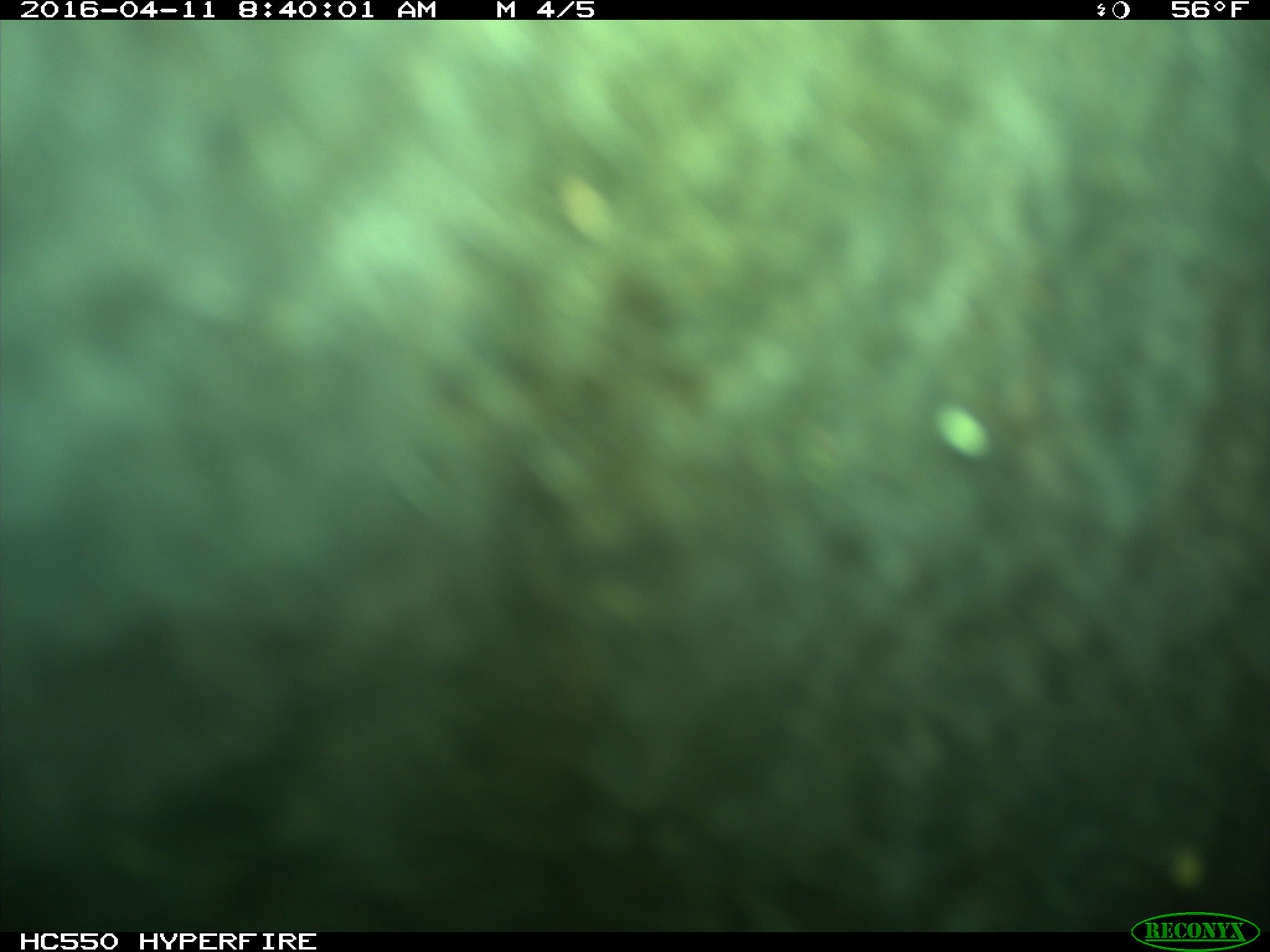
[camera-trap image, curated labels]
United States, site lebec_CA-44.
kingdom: Animalia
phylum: Chordata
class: Mammalia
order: Artiodactyla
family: Bovidae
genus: Bos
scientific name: Bos taurus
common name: domestic cow